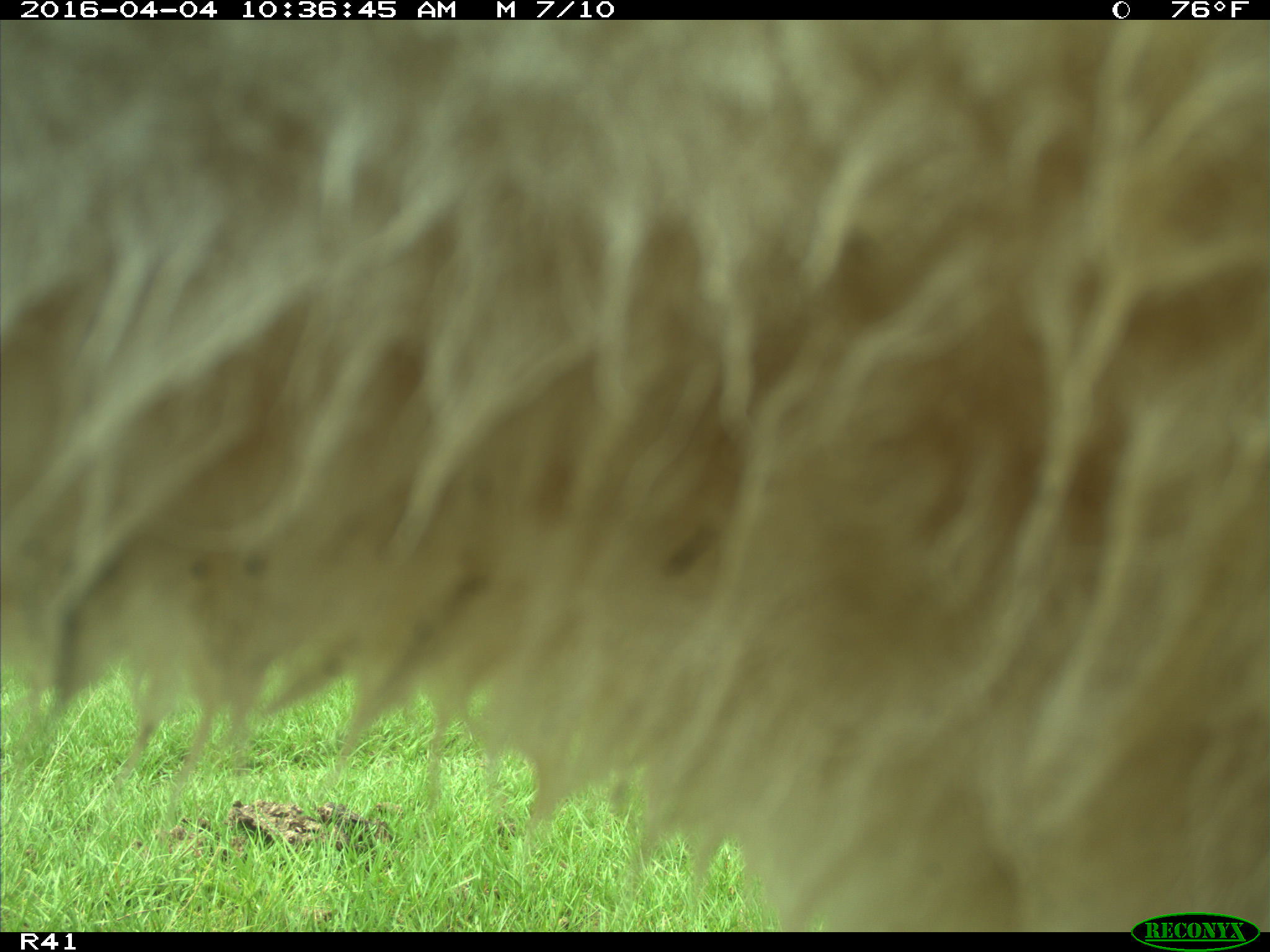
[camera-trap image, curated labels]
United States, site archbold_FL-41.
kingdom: Animalia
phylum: Chordata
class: Mammalia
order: Artiodactyla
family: Bovidae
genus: Bos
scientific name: Bos taurus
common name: domestic cow